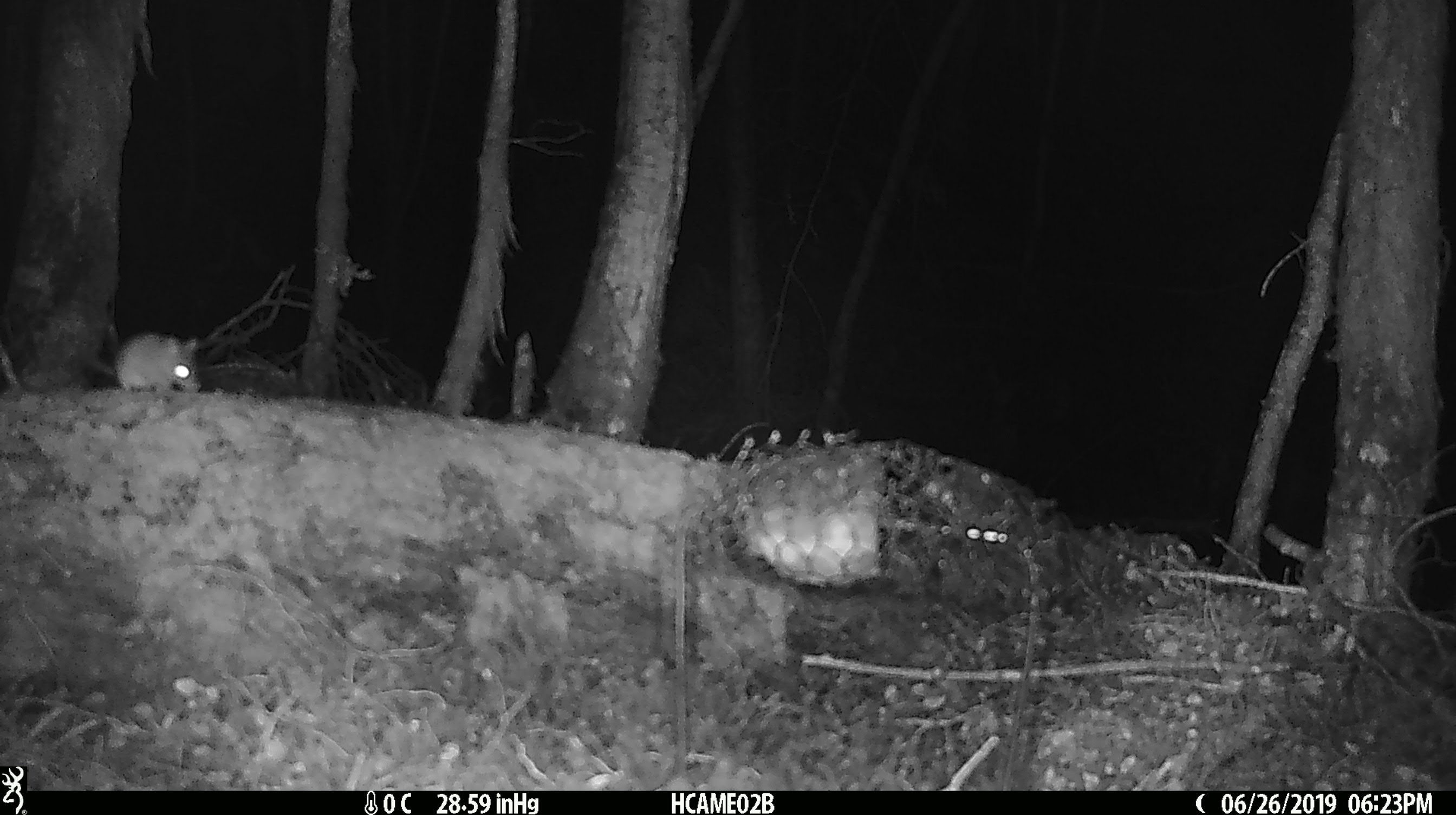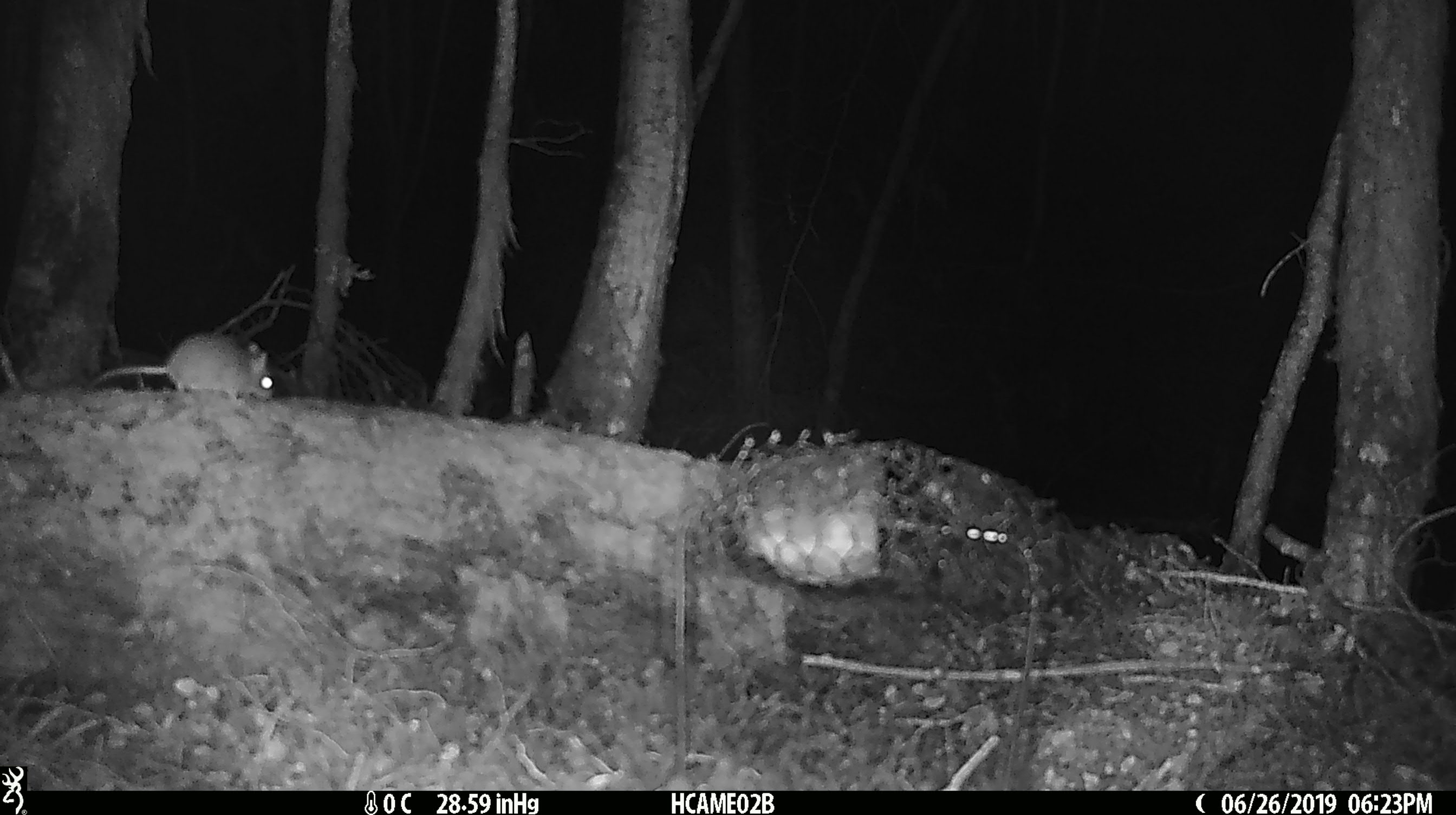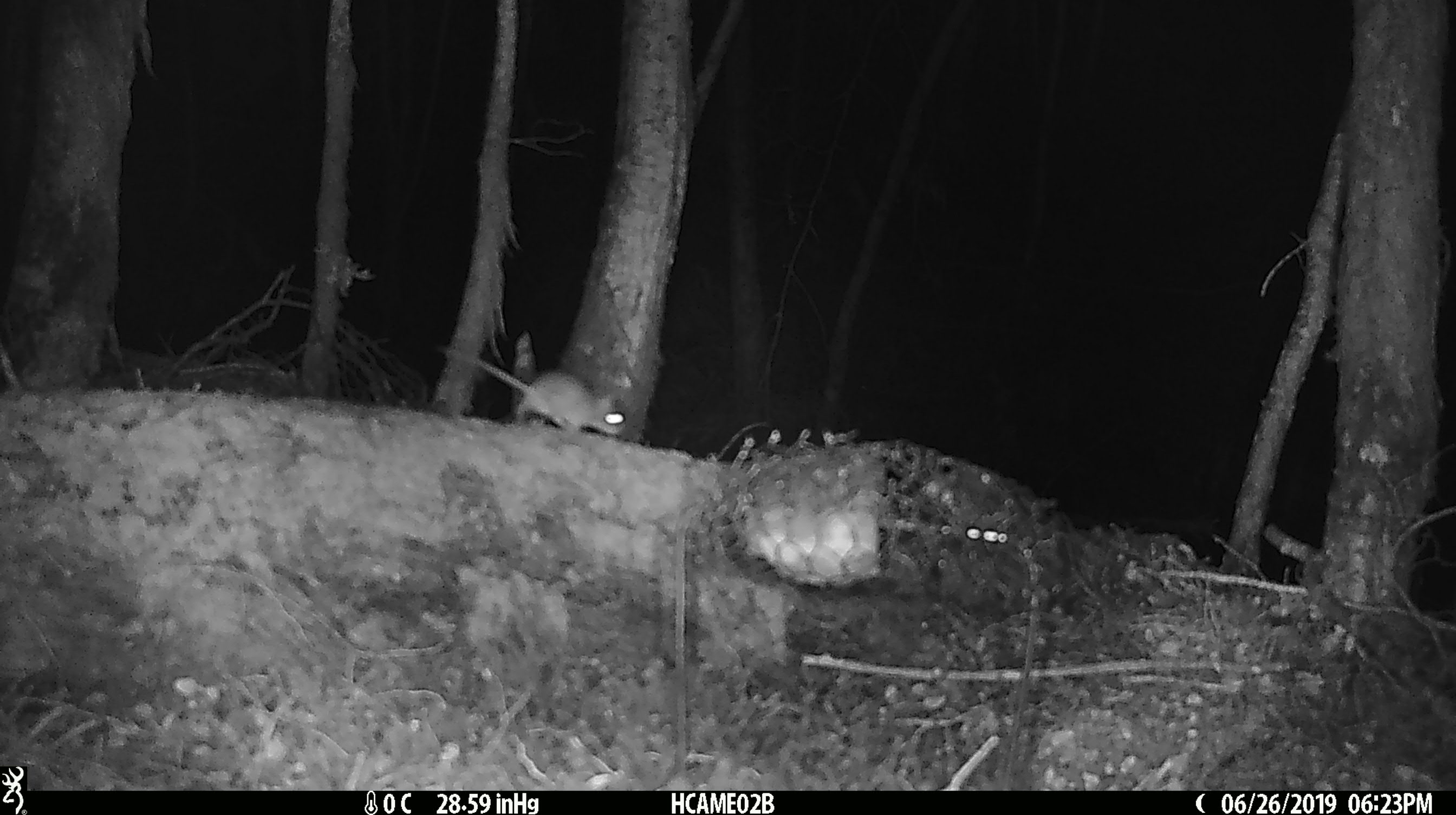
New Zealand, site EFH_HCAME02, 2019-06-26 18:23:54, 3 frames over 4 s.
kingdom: Animalia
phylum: Chordata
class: Mammalia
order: Rodentia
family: Muridae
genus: Mus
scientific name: Mus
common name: mouse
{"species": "mouse (Mus)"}